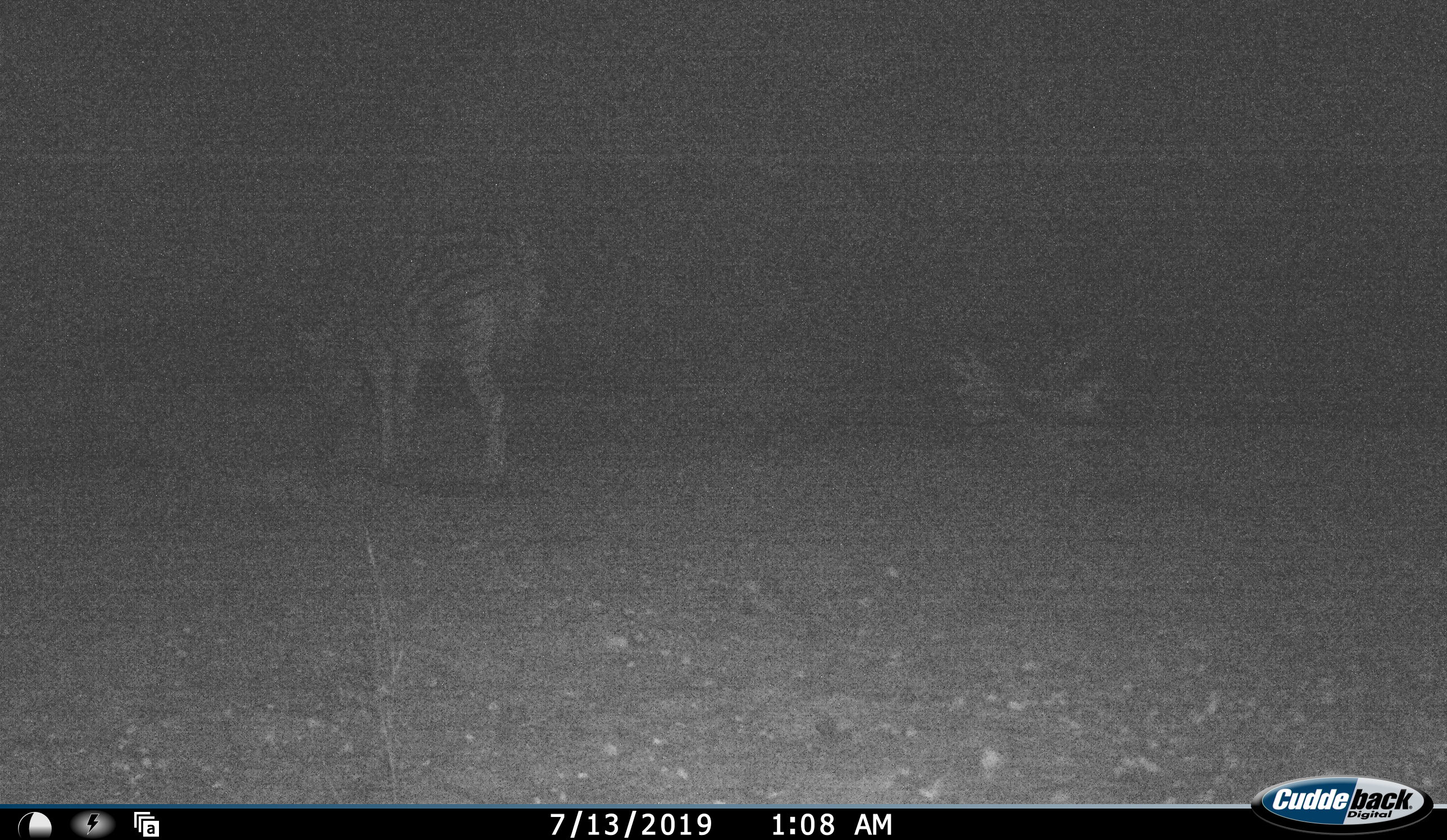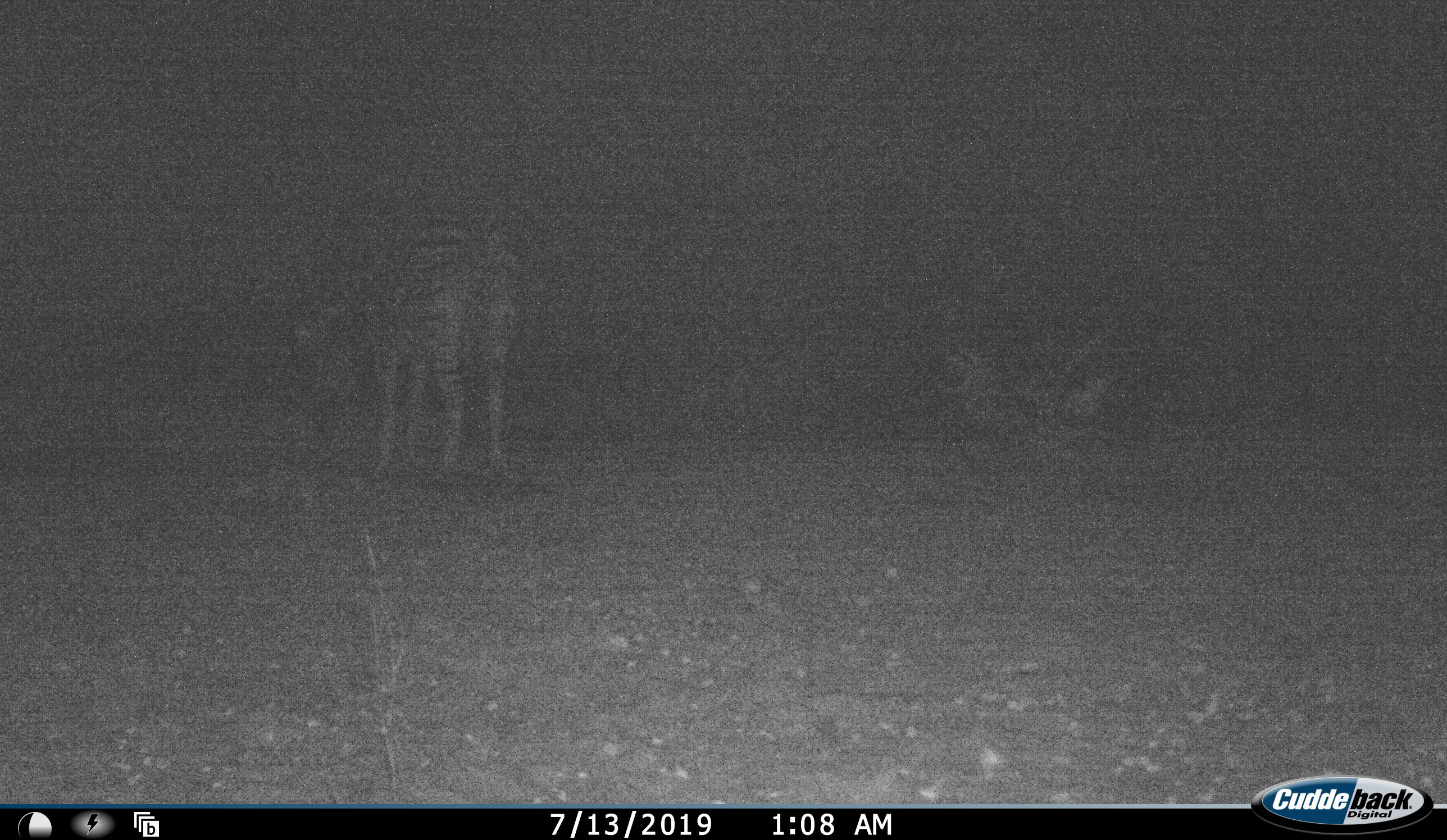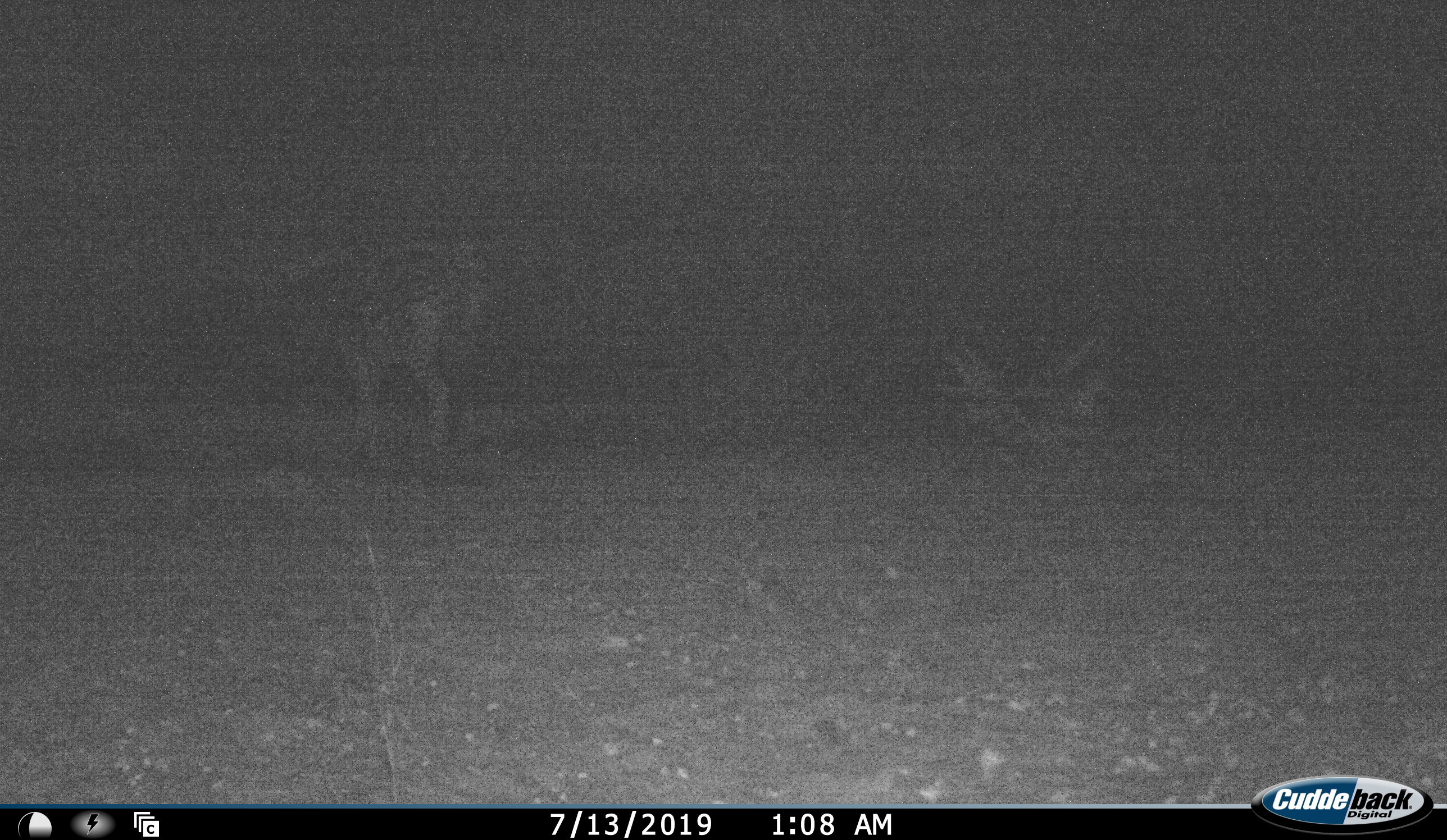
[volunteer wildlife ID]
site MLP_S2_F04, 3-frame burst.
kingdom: Animalia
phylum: Chordata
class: Mammalia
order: Perissodactyla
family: Equidae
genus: Equus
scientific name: Equus quagga burchellii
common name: burchell's zebra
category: zebraburchells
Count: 1.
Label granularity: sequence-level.